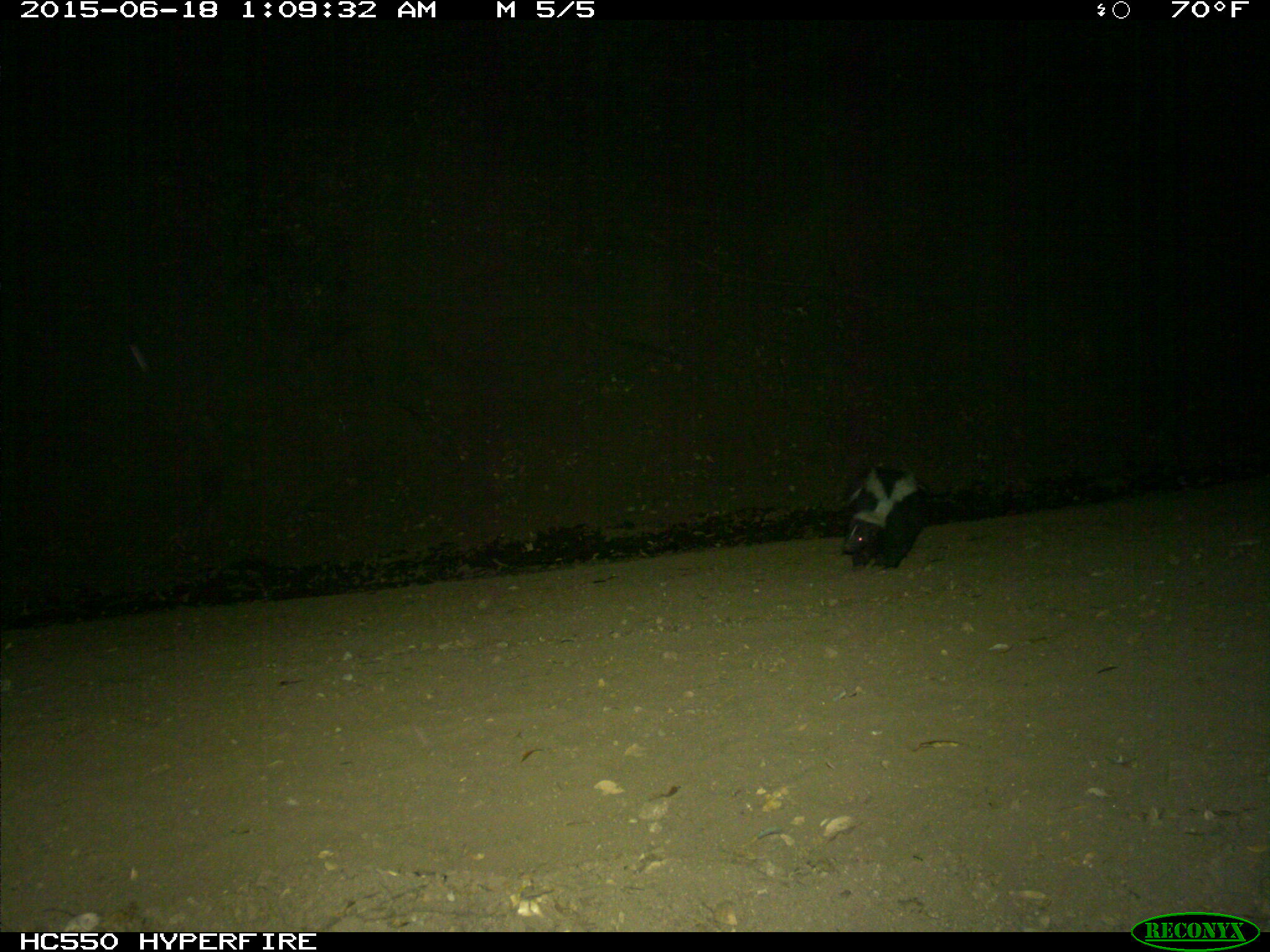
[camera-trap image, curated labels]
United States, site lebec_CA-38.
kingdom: Animalia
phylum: Chordata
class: Mammalia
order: Carnivora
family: Canidae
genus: Canis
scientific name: Canis latrans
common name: coyote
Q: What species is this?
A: Canis latrans (coyote).